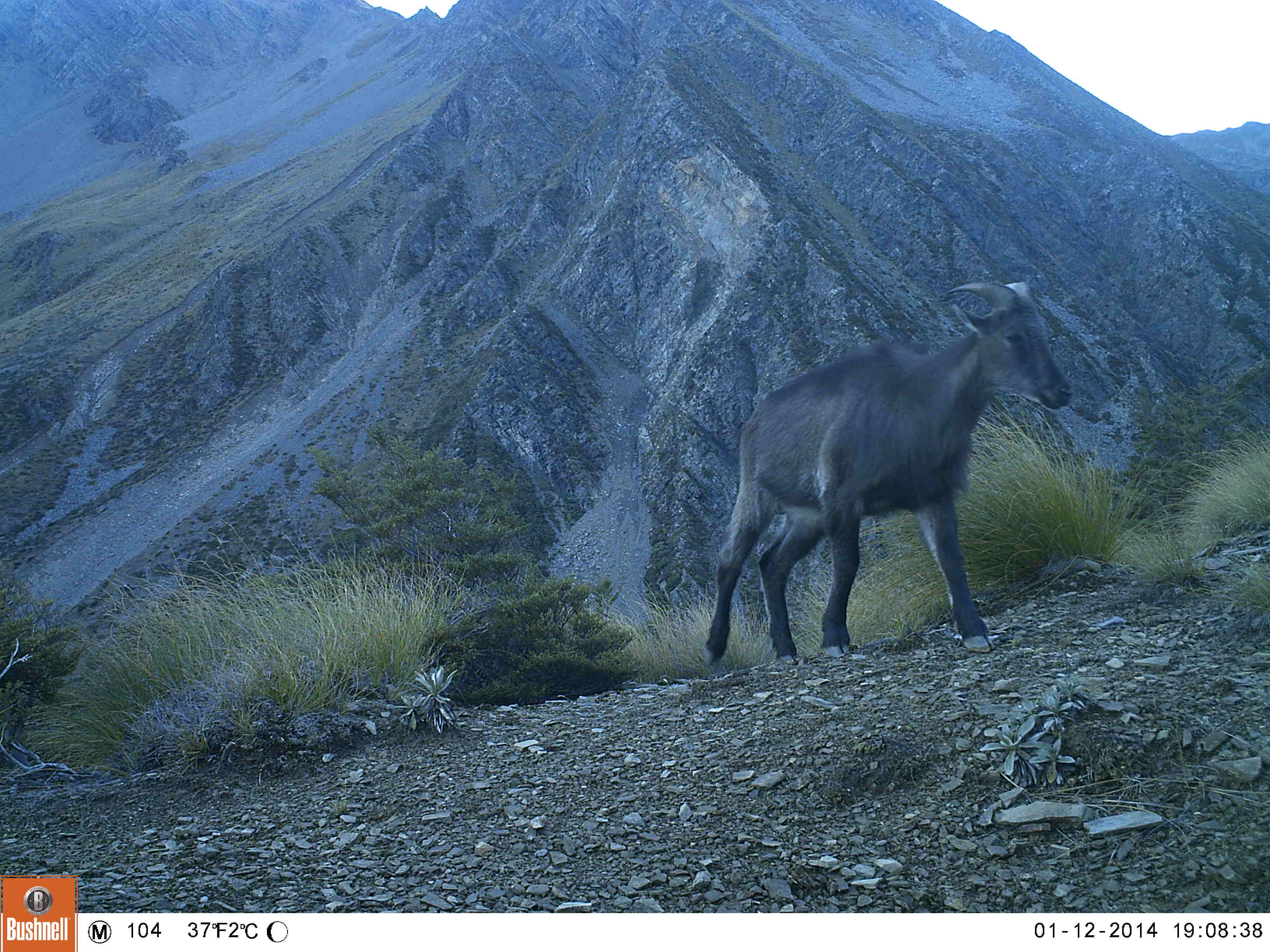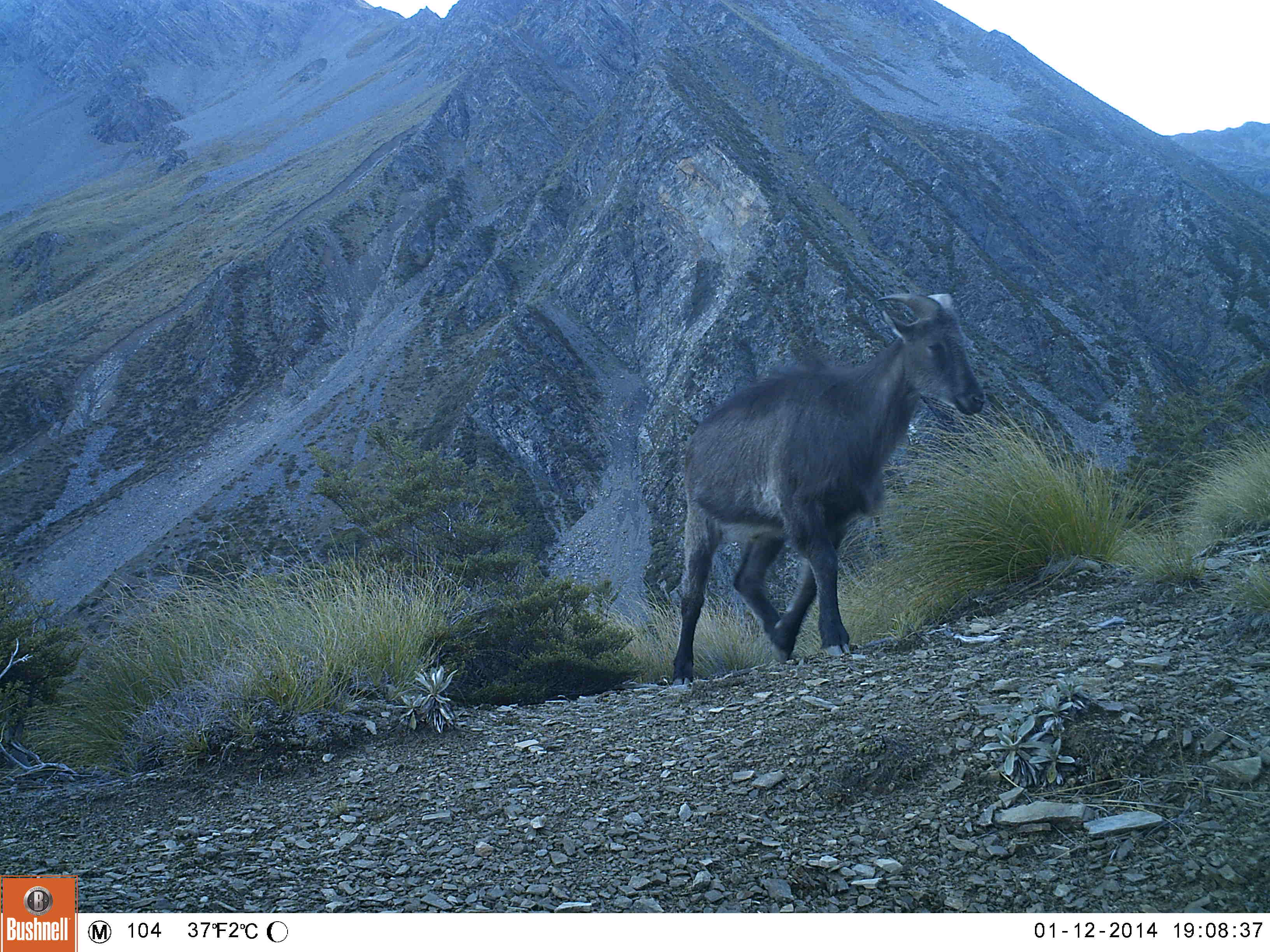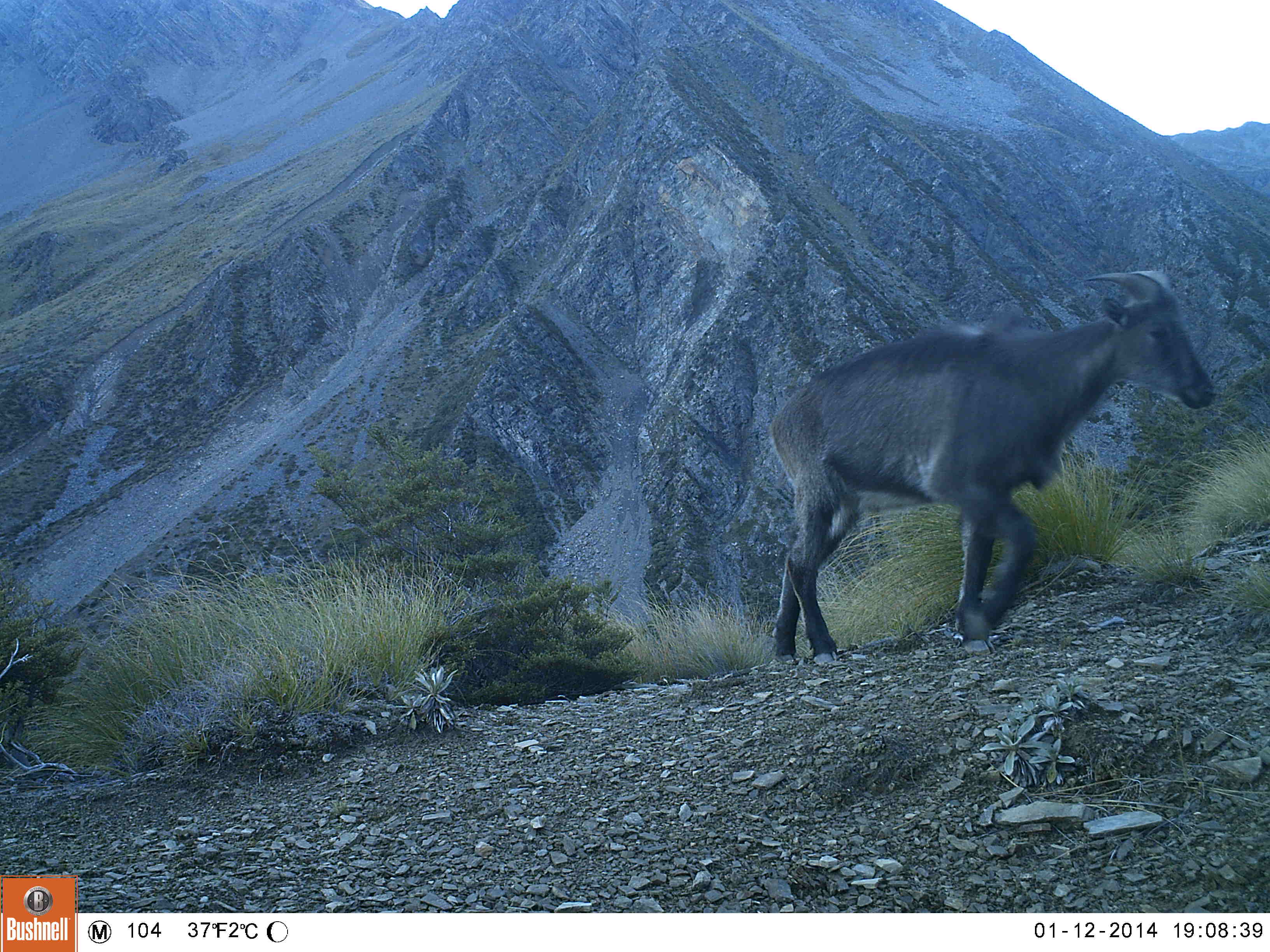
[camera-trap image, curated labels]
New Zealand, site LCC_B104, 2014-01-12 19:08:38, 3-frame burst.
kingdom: Animalia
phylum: Chordata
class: Mammalia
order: Artiodactyla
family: Bovidae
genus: Nilgiritragus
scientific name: Nilgiritragus hylocrius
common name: tahr